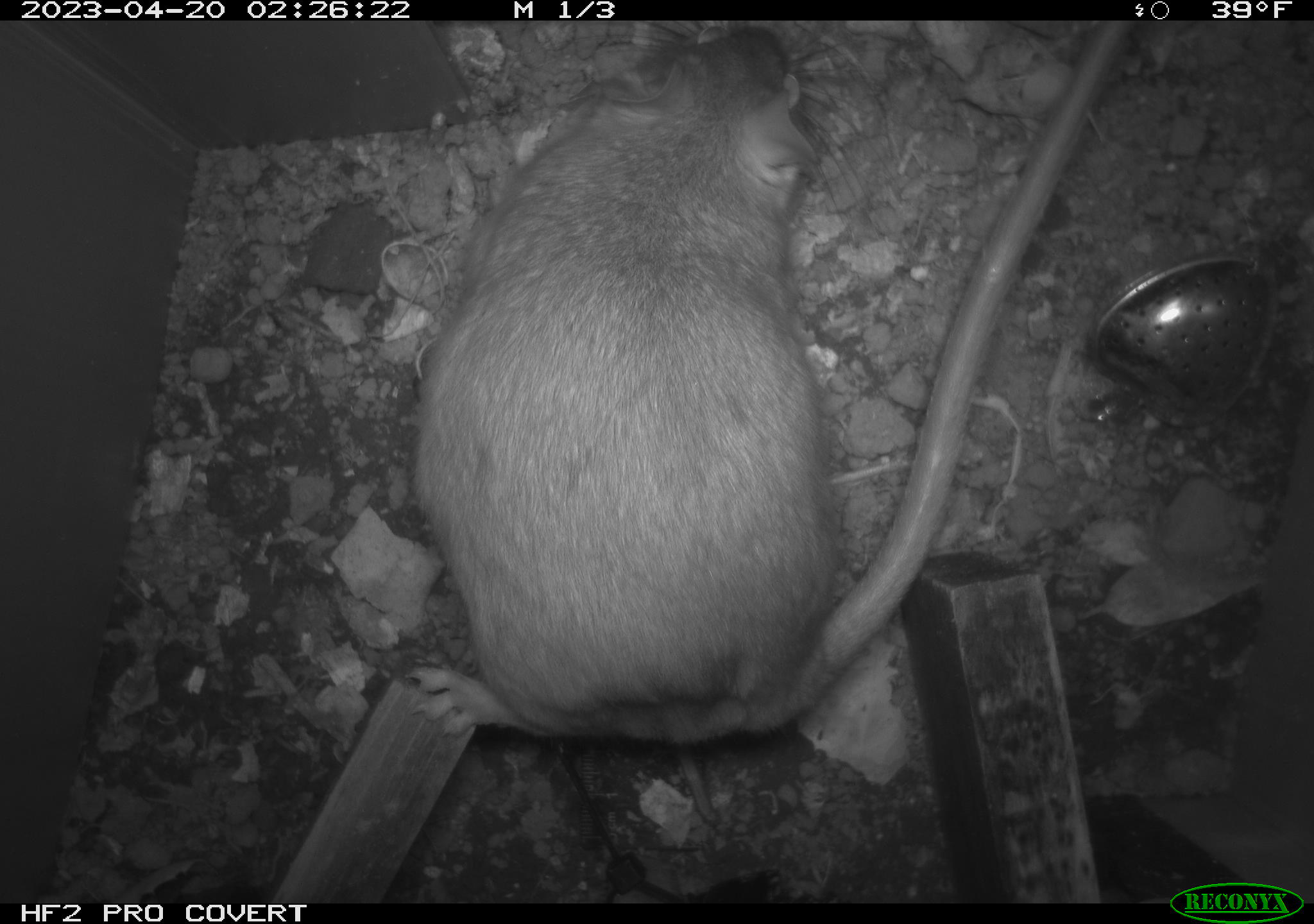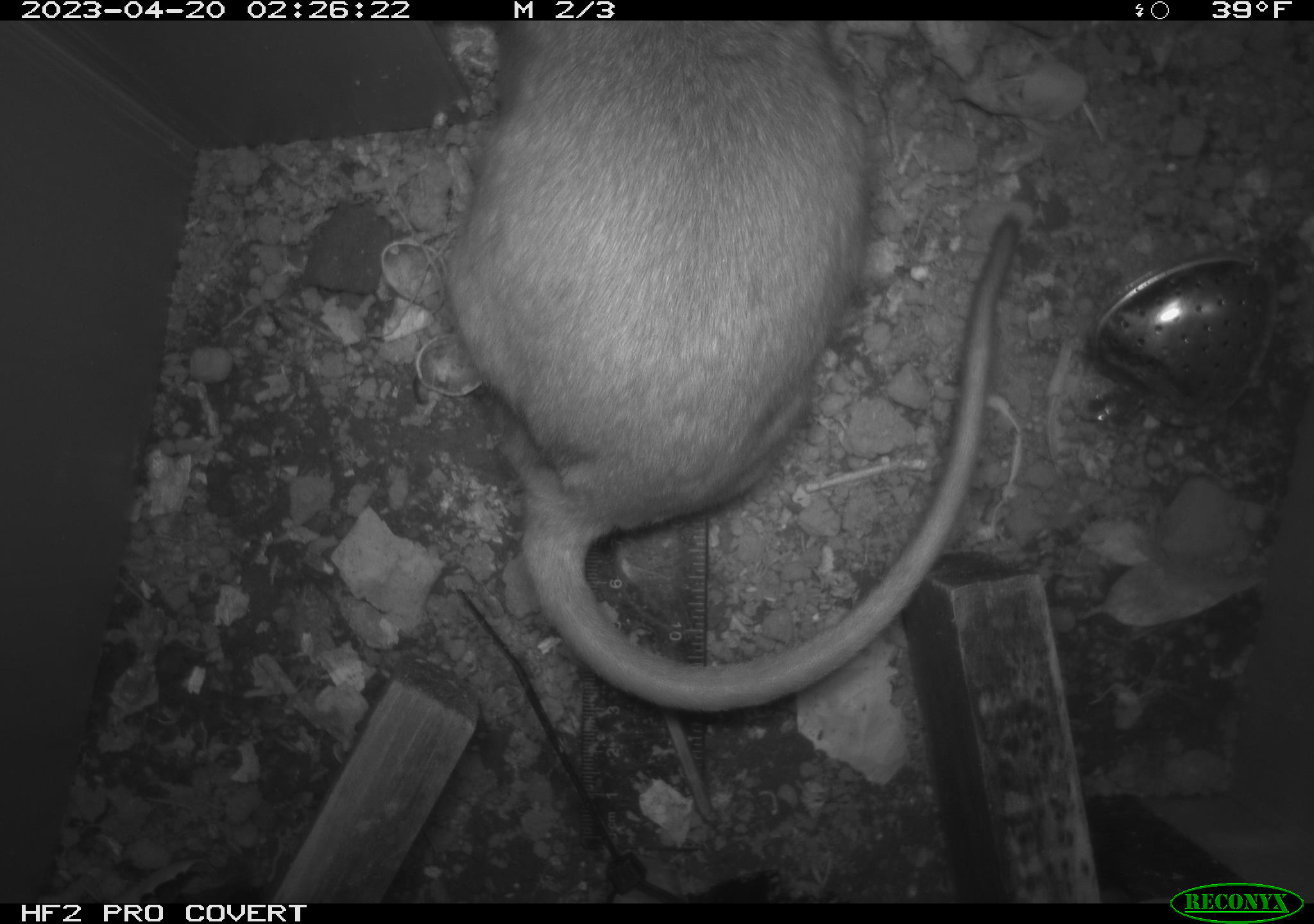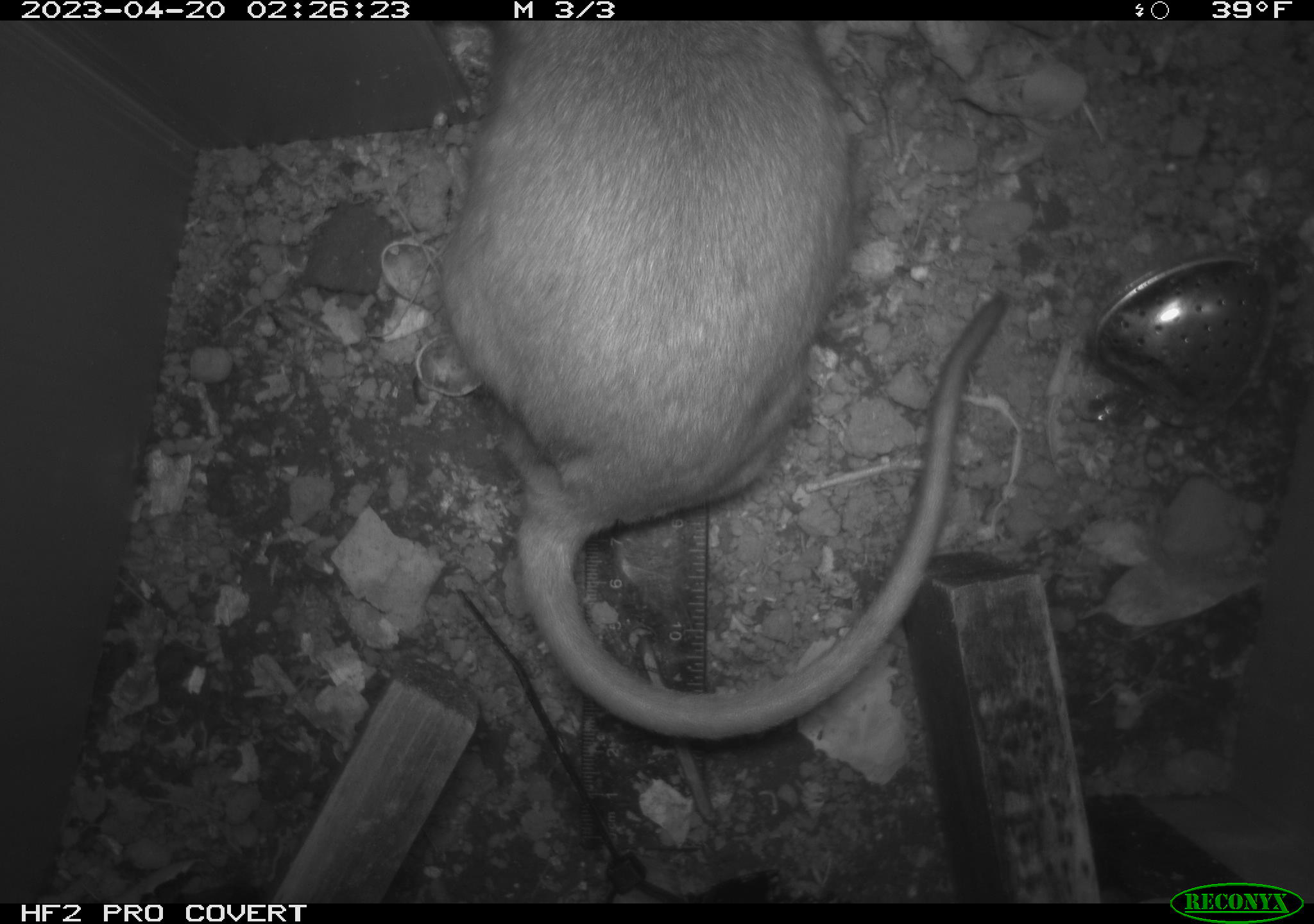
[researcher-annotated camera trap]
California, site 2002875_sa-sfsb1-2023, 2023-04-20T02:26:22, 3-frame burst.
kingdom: Animalia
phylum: Chordata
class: Mammalia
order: Rodentia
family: Cricetidae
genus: Neotoma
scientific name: Neotoma fuscipes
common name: dusky-footed woodrat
Dusky-footed woodrat (Neotoma fuscipes).